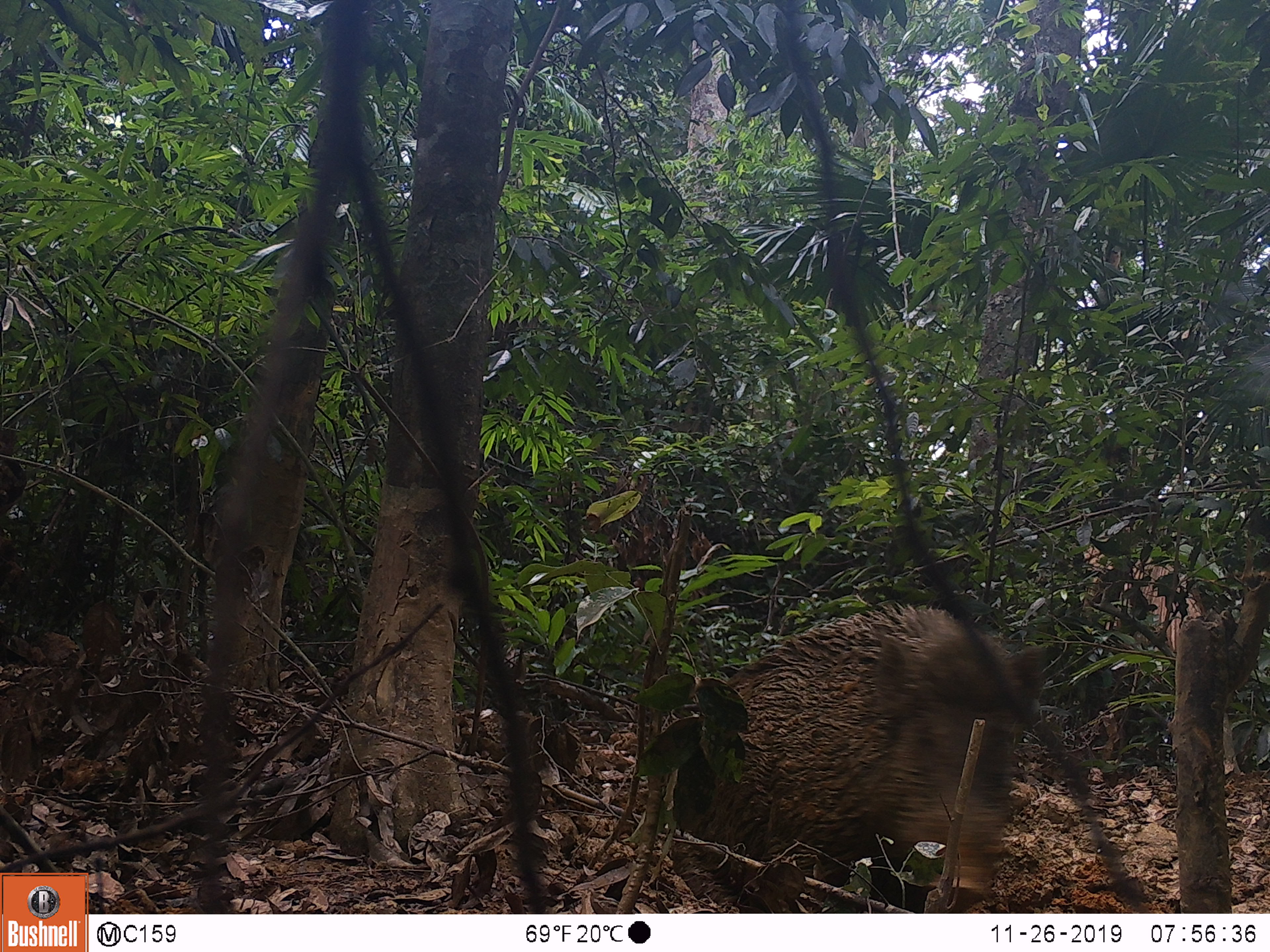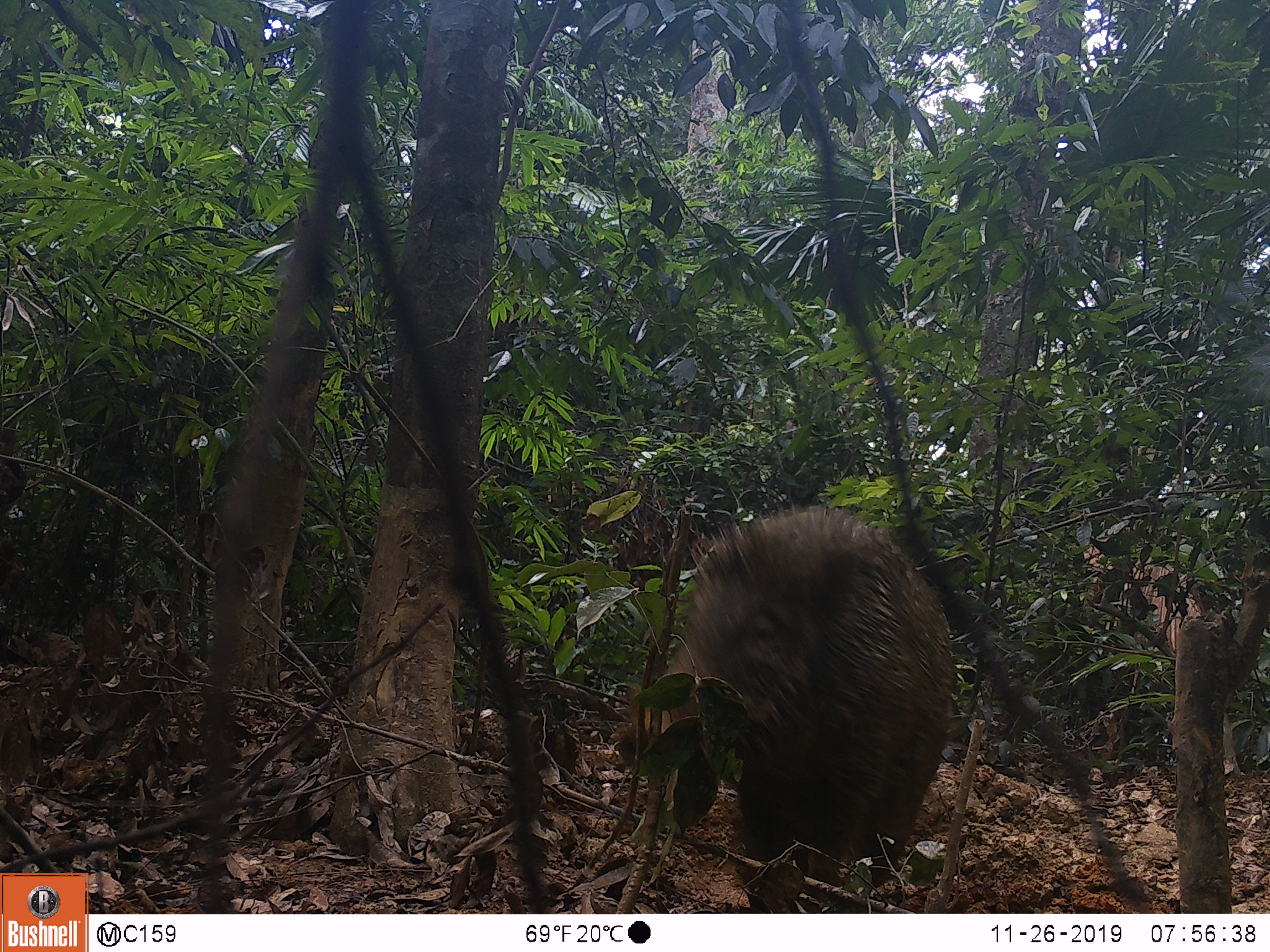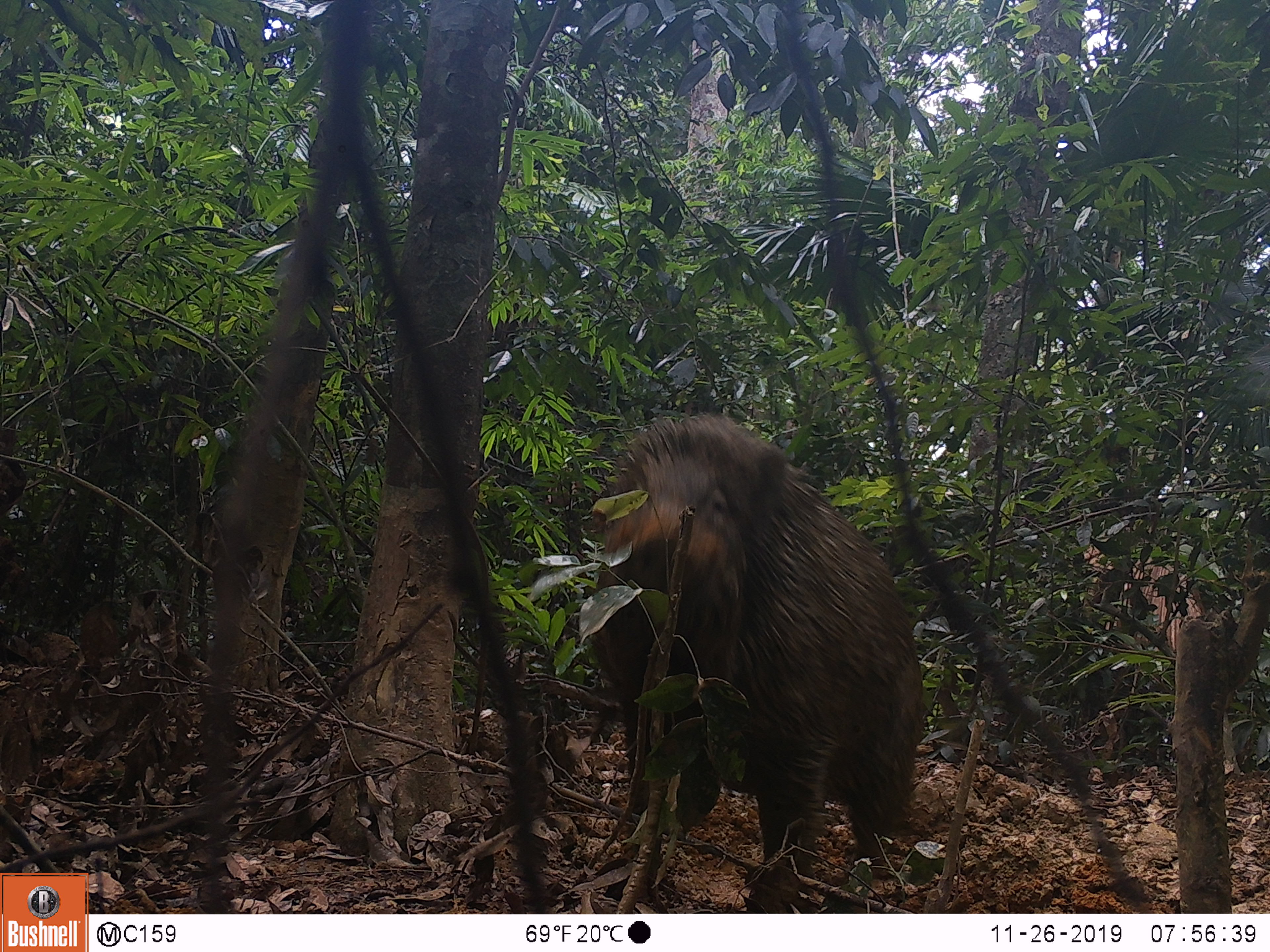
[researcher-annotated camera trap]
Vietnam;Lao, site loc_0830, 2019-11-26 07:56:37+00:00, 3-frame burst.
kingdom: Animalia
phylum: Chordata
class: Mammalia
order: Artiodactyla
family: Suidae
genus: Sus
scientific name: Sus scrofa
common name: eurasian wild pig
Eurasian wild pig (Sus scrofa). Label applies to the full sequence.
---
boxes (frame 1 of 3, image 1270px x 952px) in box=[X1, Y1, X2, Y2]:
eurasian wild pig: box=[664, 603, 1052, 913]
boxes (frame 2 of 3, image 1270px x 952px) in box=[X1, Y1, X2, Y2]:
eurasian wild pig: box=[615, 503, 957, 913]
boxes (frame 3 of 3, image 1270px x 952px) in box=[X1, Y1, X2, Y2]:
eurasian wild pig: box=[587, 408, 927, 913]